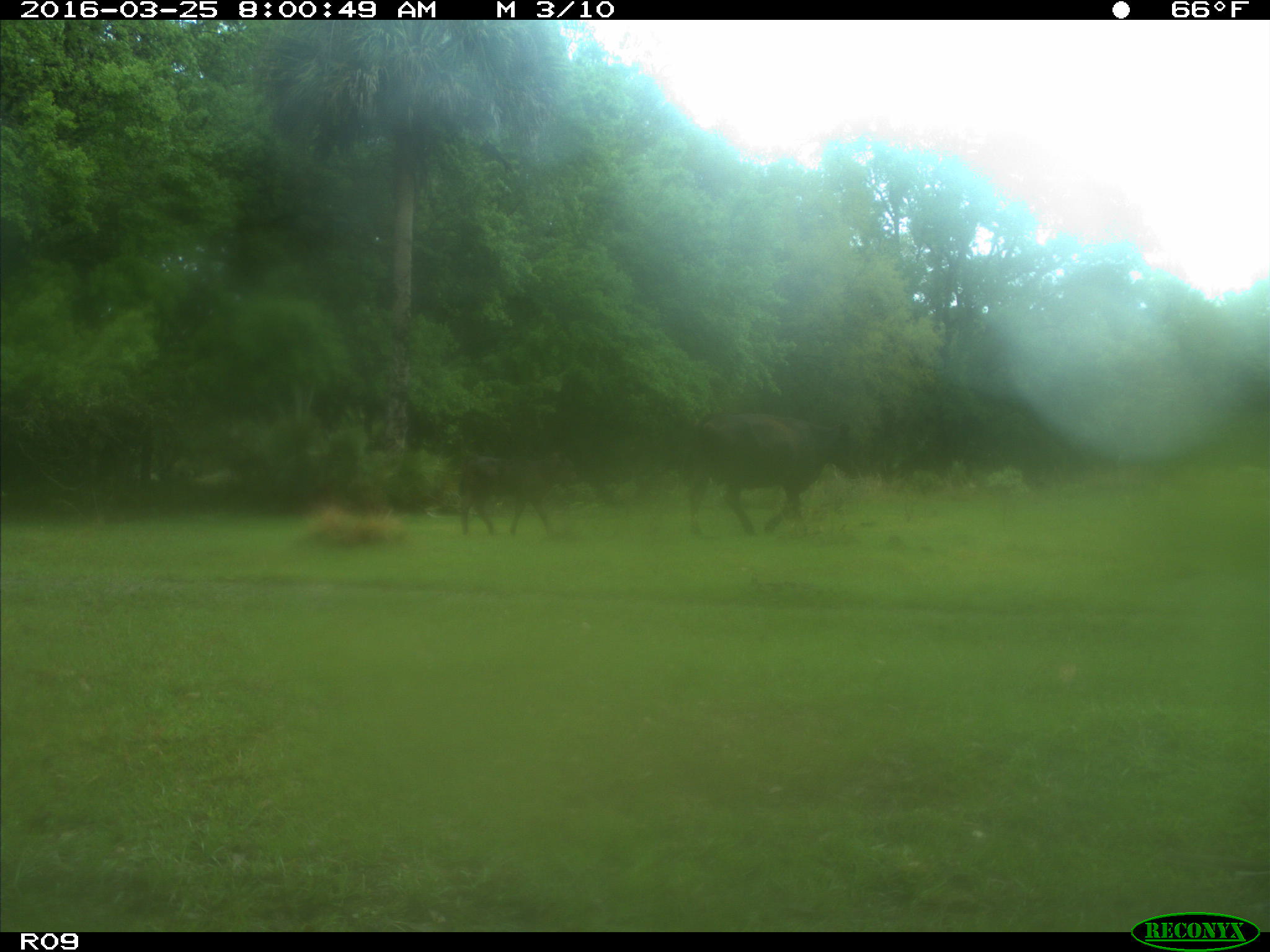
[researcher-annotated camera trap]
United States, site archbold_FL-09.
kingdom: Animalia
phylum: Chordata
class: Mammalia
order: Artiodactyla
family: Bovidae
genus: Bos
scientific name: Bos taurus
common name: domestic cow